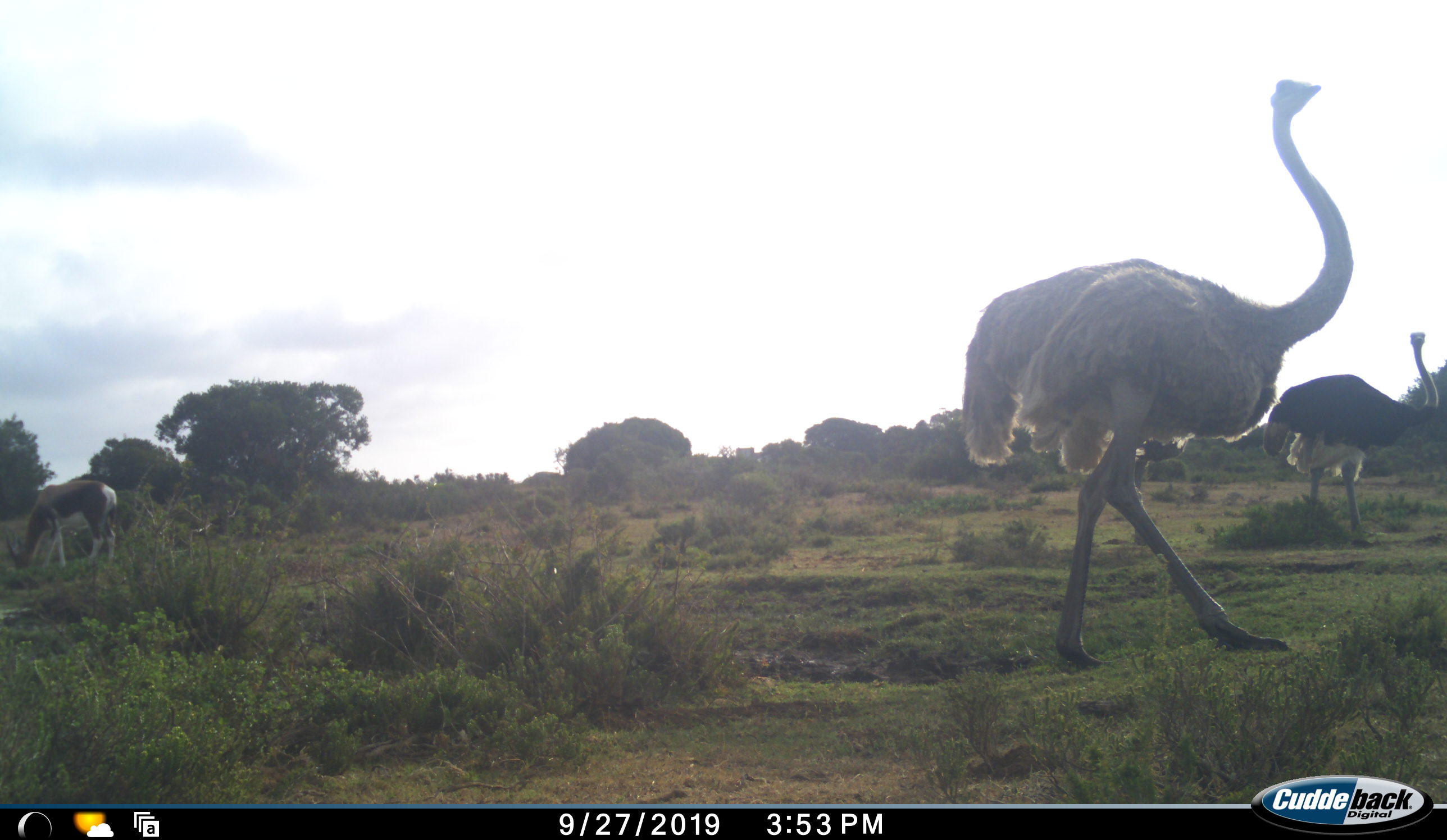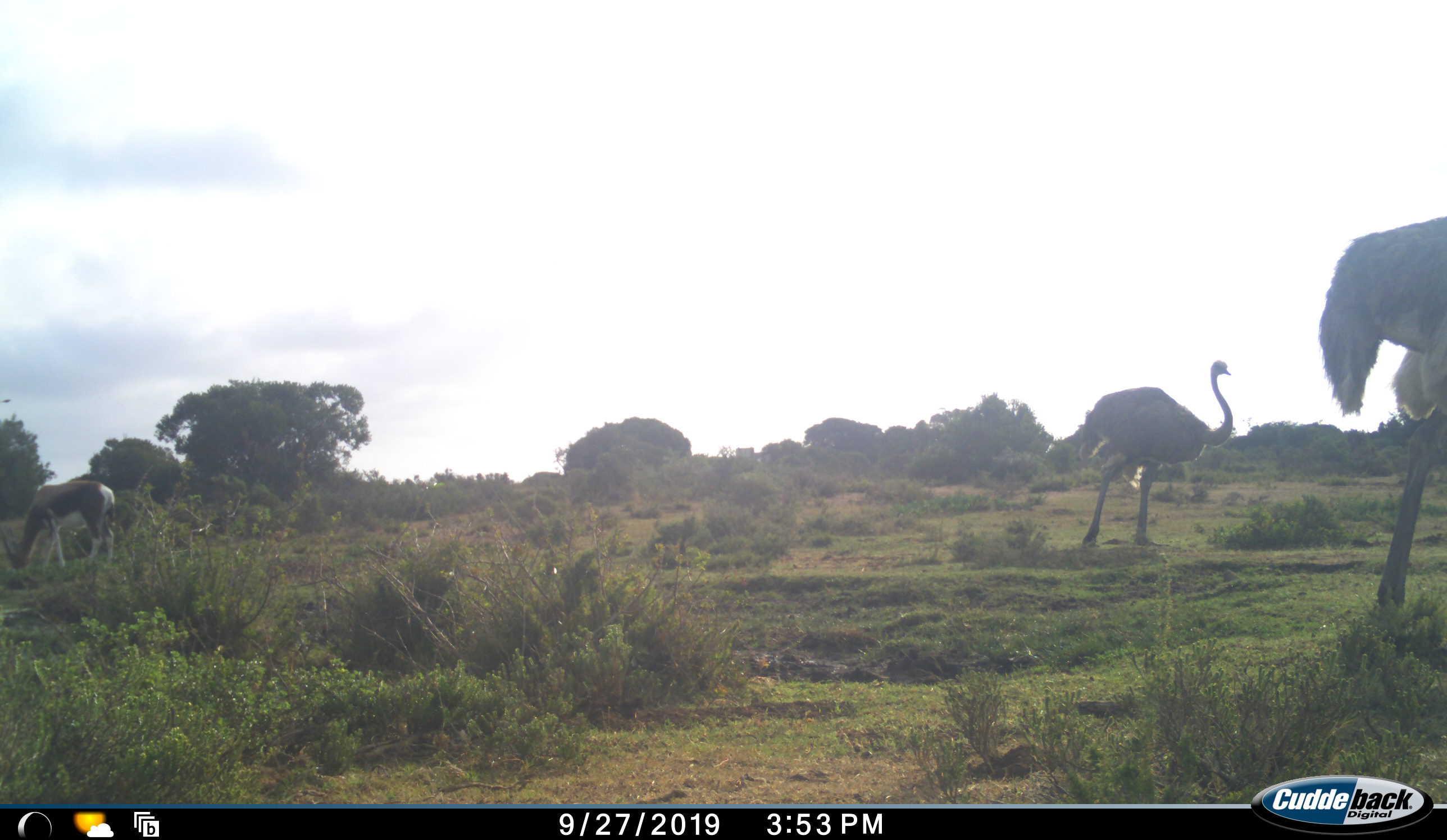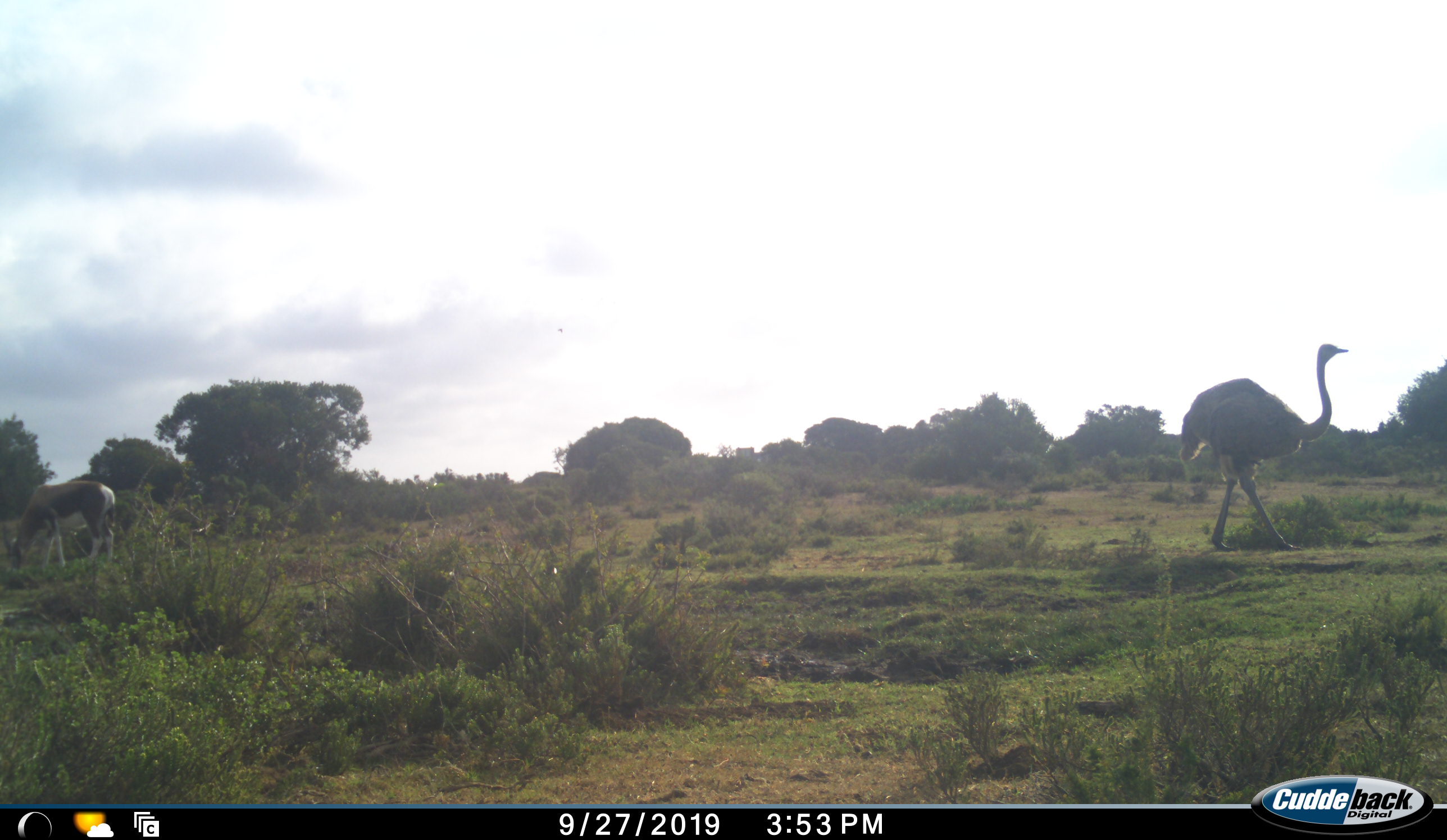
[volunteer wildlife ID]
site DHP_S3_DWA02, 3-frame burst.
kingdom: Animalia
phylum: Chordata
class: Mammalia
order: Artiodactyla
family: Bovidae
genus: Damaliscus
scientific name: Damaliscus pygargus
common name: bontebok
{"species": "bontebok (Damaliscus pygargus)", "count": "1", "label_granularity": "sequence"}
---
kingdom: Animalia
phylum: Chordata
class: Aves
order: Struthioniformes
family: Struthionidae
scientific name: Struthionidae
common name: ostrich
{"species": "ostrich (Struthionidae)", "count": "2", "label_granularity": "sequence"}